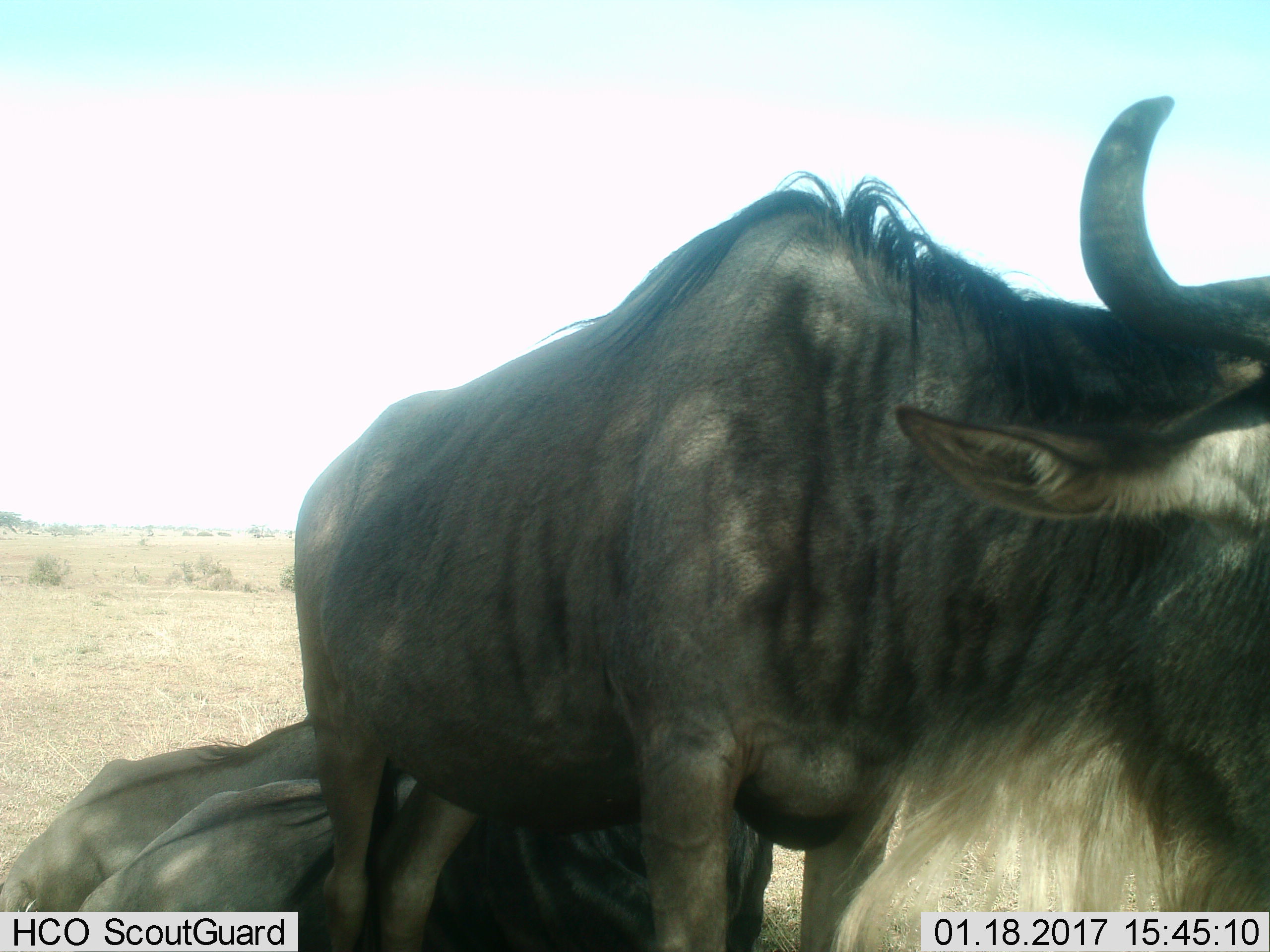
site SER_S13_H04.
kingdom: Animalia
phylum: Chordata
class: Mammalia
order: Artiodactyla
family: Bovidae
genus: Connochaetes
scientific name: Connochaetes taurinus taurinus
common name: blue wildebeest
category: wildebeestblue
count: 3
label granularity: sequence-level